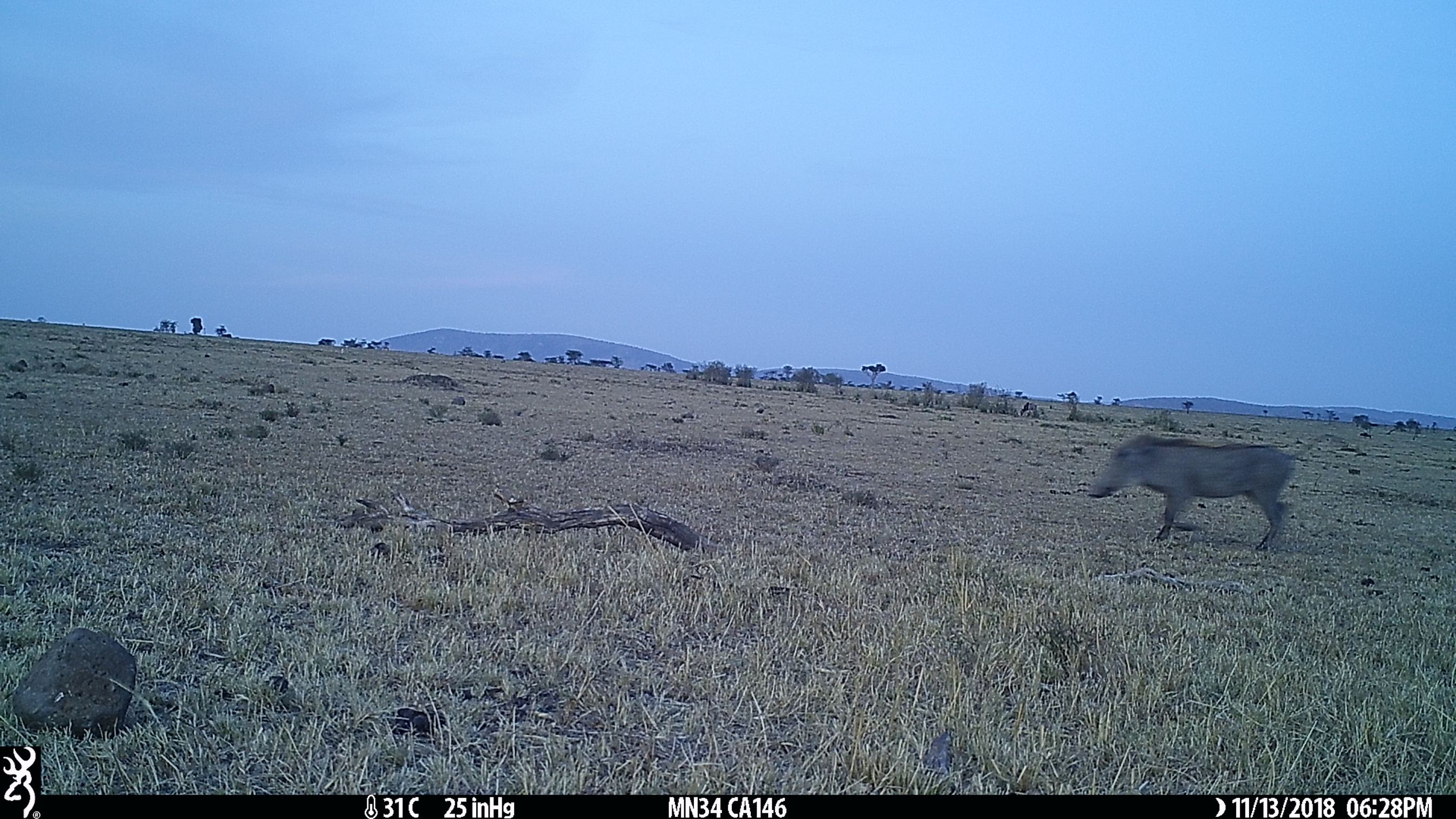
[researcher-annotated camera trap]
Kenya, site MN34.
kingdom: Animalia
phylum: Chordata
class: Mammalia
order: Artiodactyla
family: Suidae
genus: Phacochoerus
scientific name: Phacochoerus africanus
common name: common warthog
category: warthog